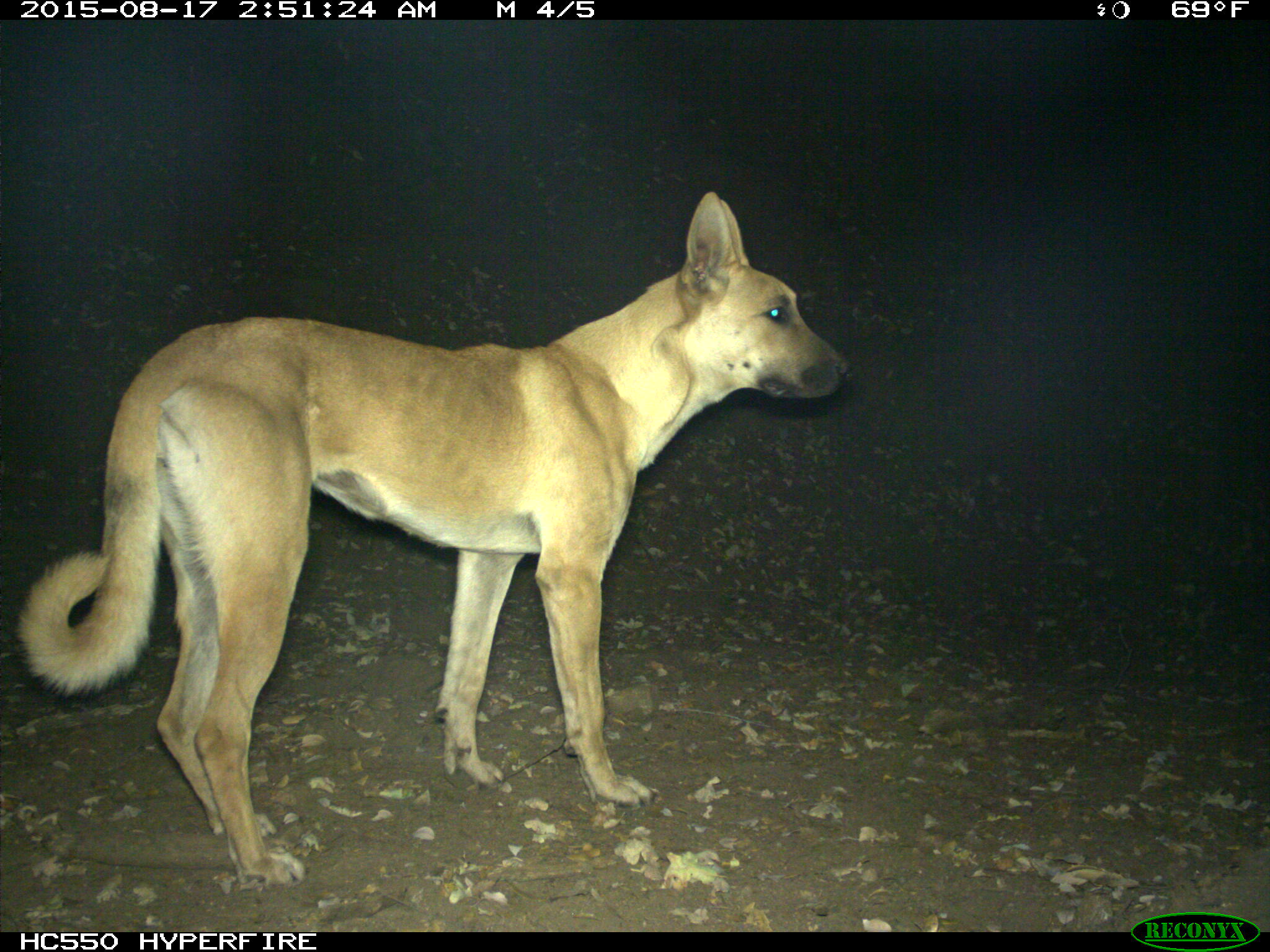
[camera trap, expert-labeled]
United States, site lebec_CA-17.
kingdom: Animalia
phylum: Chordata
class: Mammalia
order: Carnivora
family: Canidae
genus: Canis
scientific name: Canis familiaris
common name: domestic dog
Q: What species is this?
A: Canis familiaris (domestic dog).